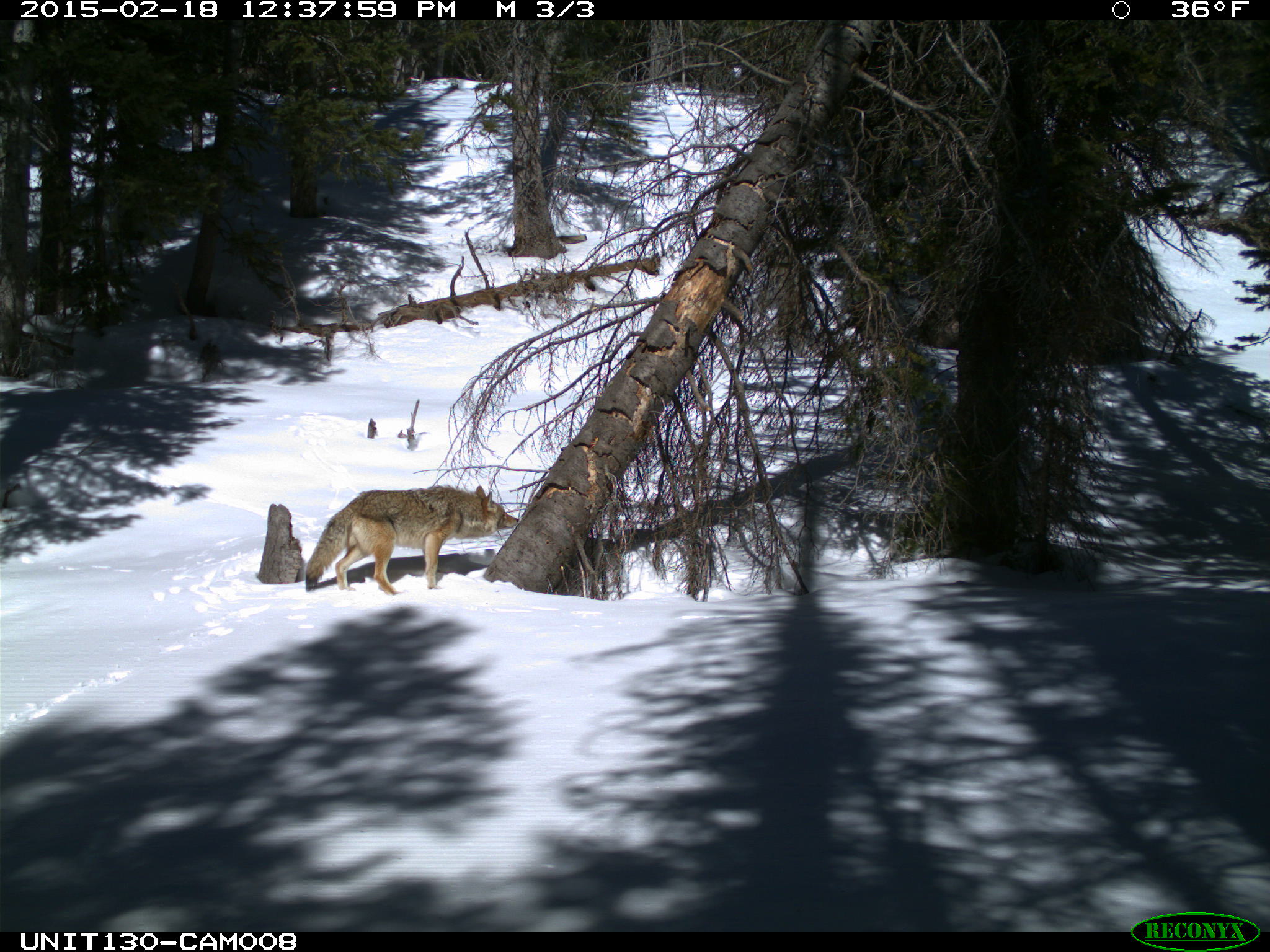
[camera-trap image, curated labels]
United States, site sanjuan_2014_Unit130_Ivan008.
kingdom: Animalia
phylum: Chordata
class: Mammalia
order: Carnivora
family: Canidae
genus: Canis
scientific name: Canis latrans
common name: coyote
Canis latrans (coyote).